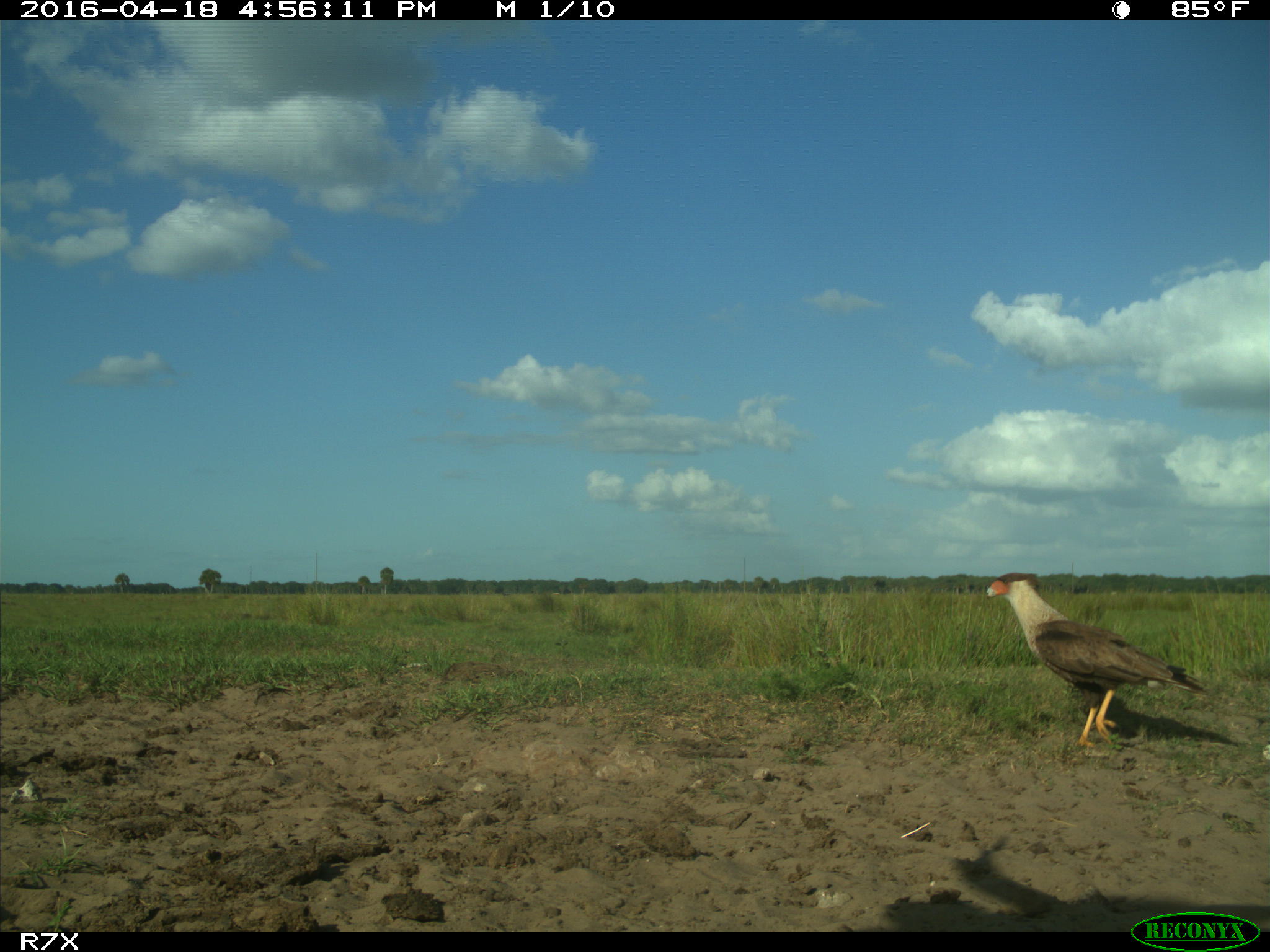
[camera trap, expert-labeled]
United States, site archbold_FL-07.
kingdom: Animalia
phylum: Chordata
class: Aves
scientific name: Aves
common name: birds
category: unidentified bird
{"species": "unidentified bird (birds) (Aves)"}